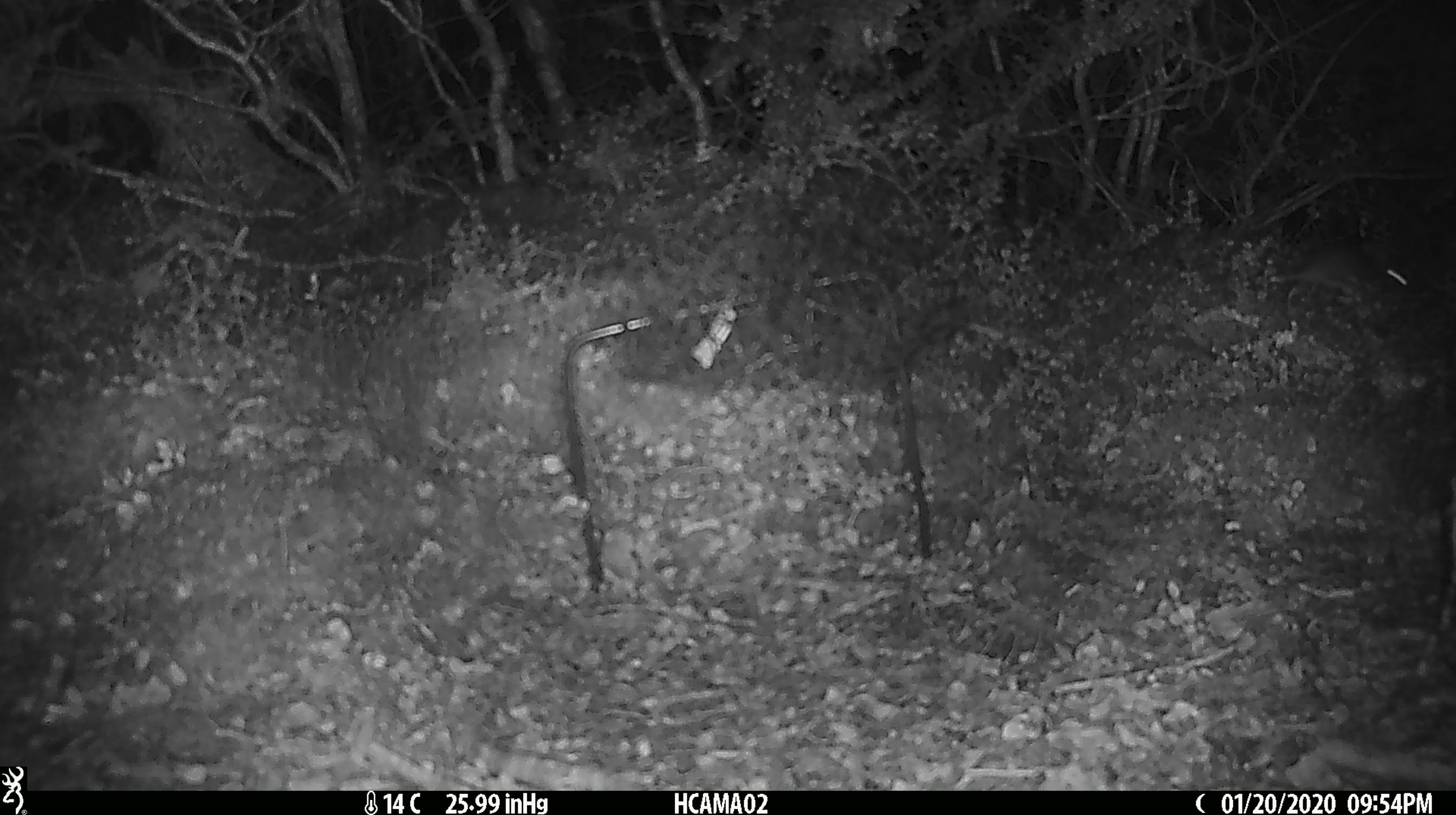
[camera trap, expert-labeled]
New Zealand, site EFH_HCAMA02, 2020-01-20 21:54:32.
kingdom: Animalia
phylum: Chordata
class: Mammalia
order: Rodentia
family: Muridae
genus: Mus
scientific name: Mus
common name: mouse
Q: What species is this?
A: Mouse (Mus).